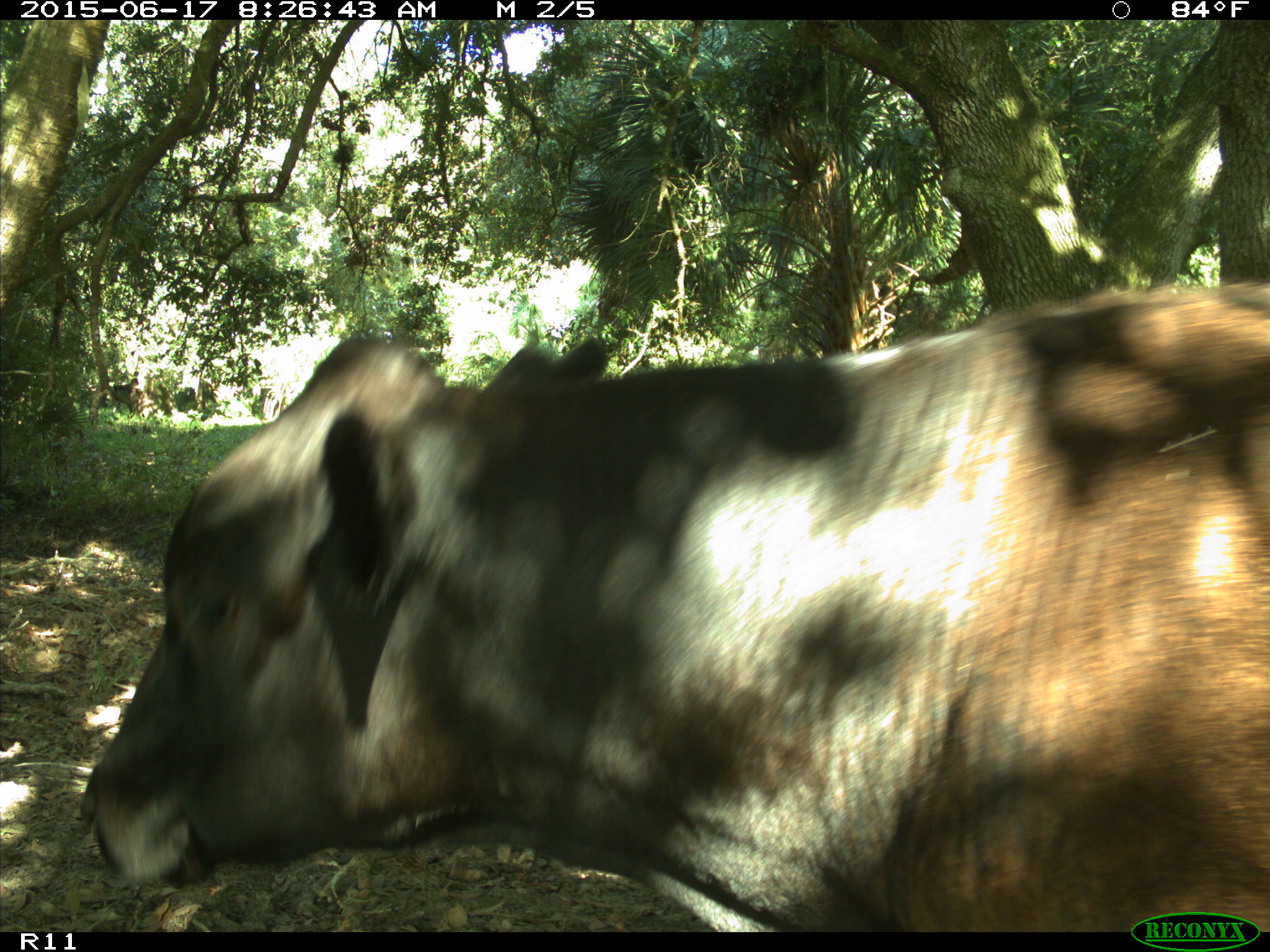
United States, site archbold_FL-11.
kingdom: Animalia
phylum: Chordata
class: Mammalia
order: Artiodactyla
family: Bovidae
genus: Bos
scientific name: Bos taurus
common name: domestic cow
Bos taurus (domestic cow).